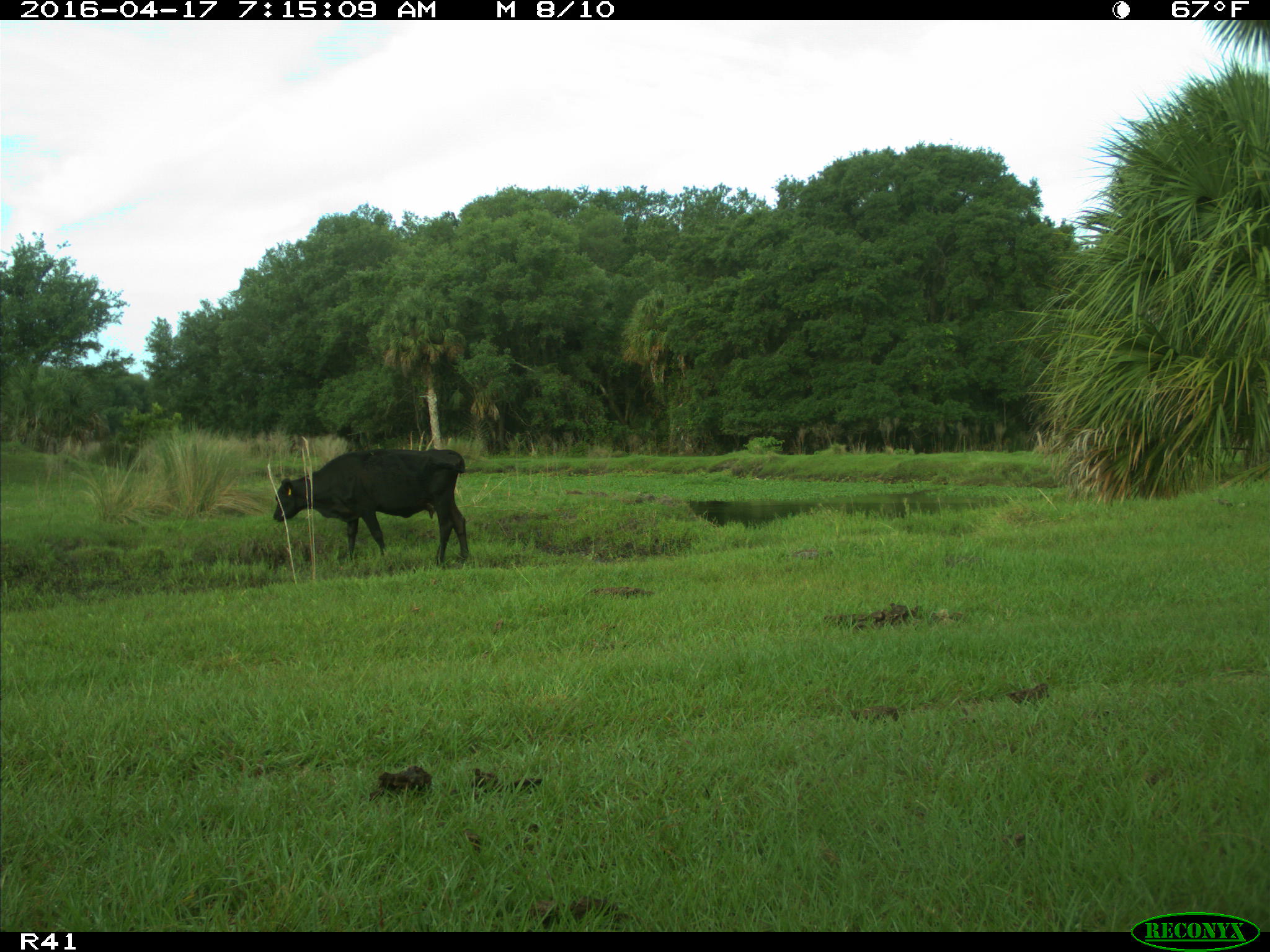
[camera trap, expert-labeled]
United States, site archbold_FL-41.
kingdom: Animalia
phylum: Chordata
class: Mammalia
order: Artiodactyla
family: Bovidae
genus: Bos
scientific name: Bos taurus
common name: domestic cow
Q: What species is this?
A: Bos taurus (domestic cow).